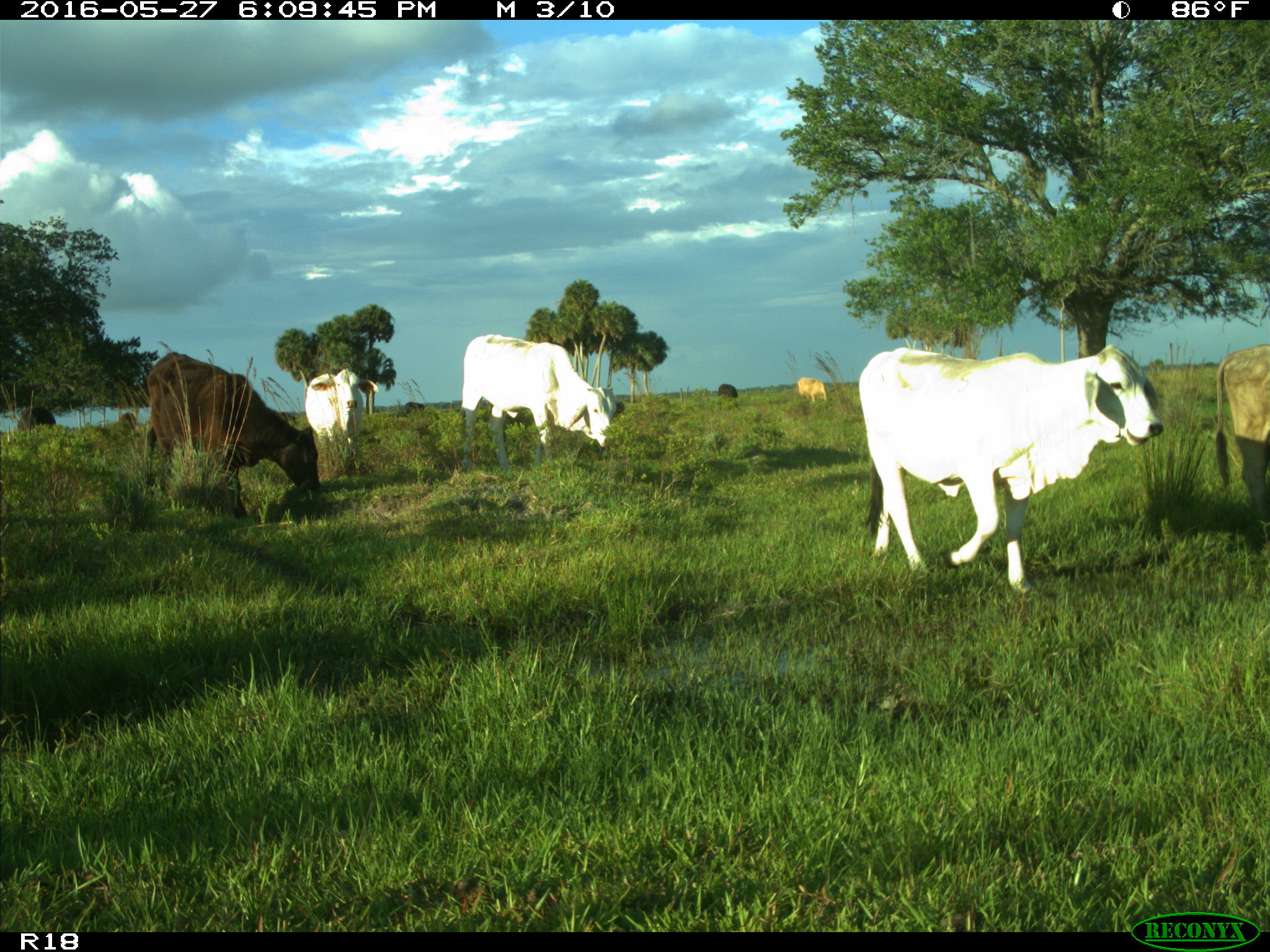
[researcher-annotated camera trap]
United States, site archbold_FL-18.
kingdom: Animalia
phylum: Chordata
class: Mammalia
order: Artiodactyla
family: Bovidae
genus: Bos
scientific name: Bos taurus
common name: domestic cow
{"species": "Bos taurus (domestic cow)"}